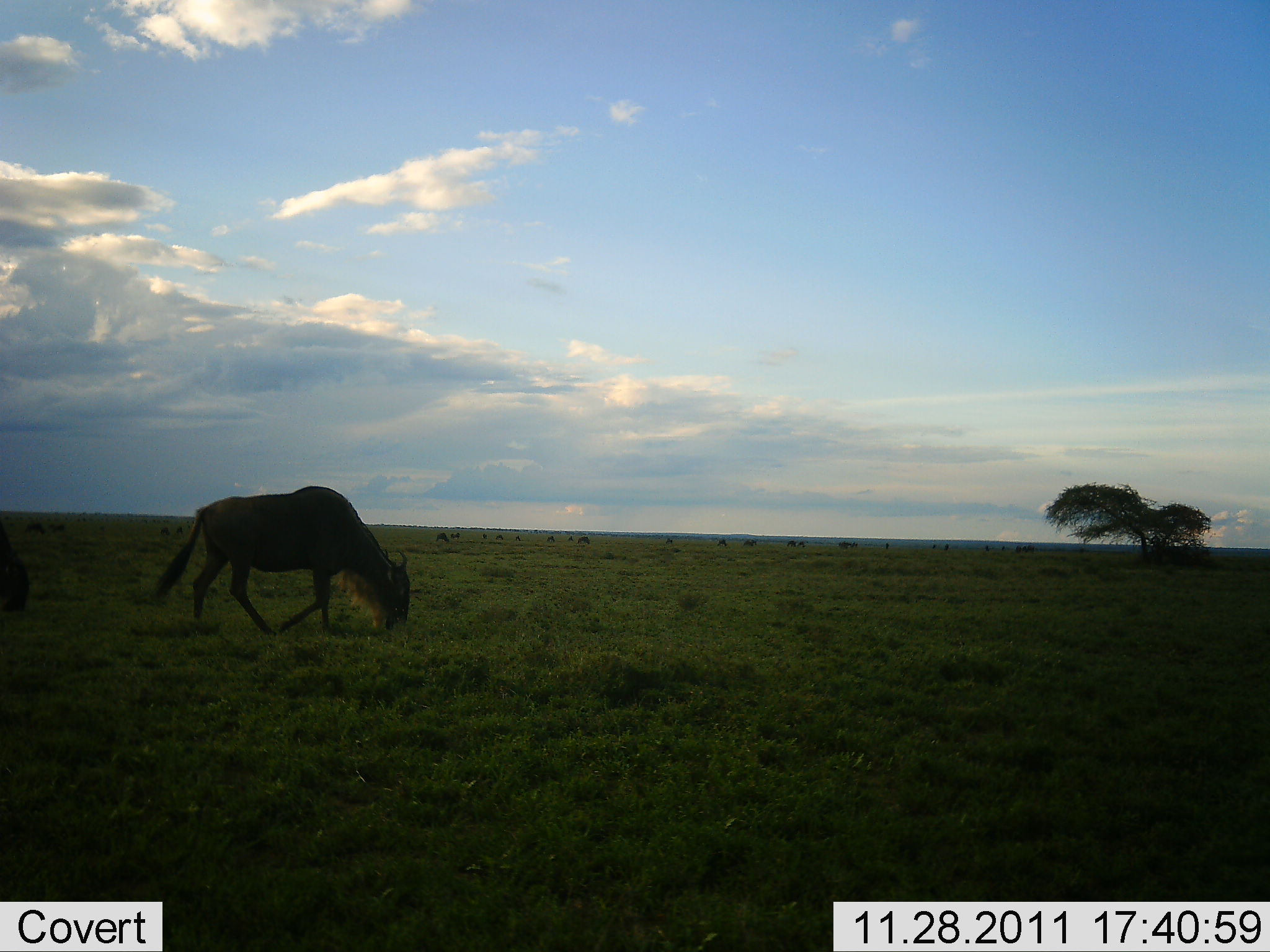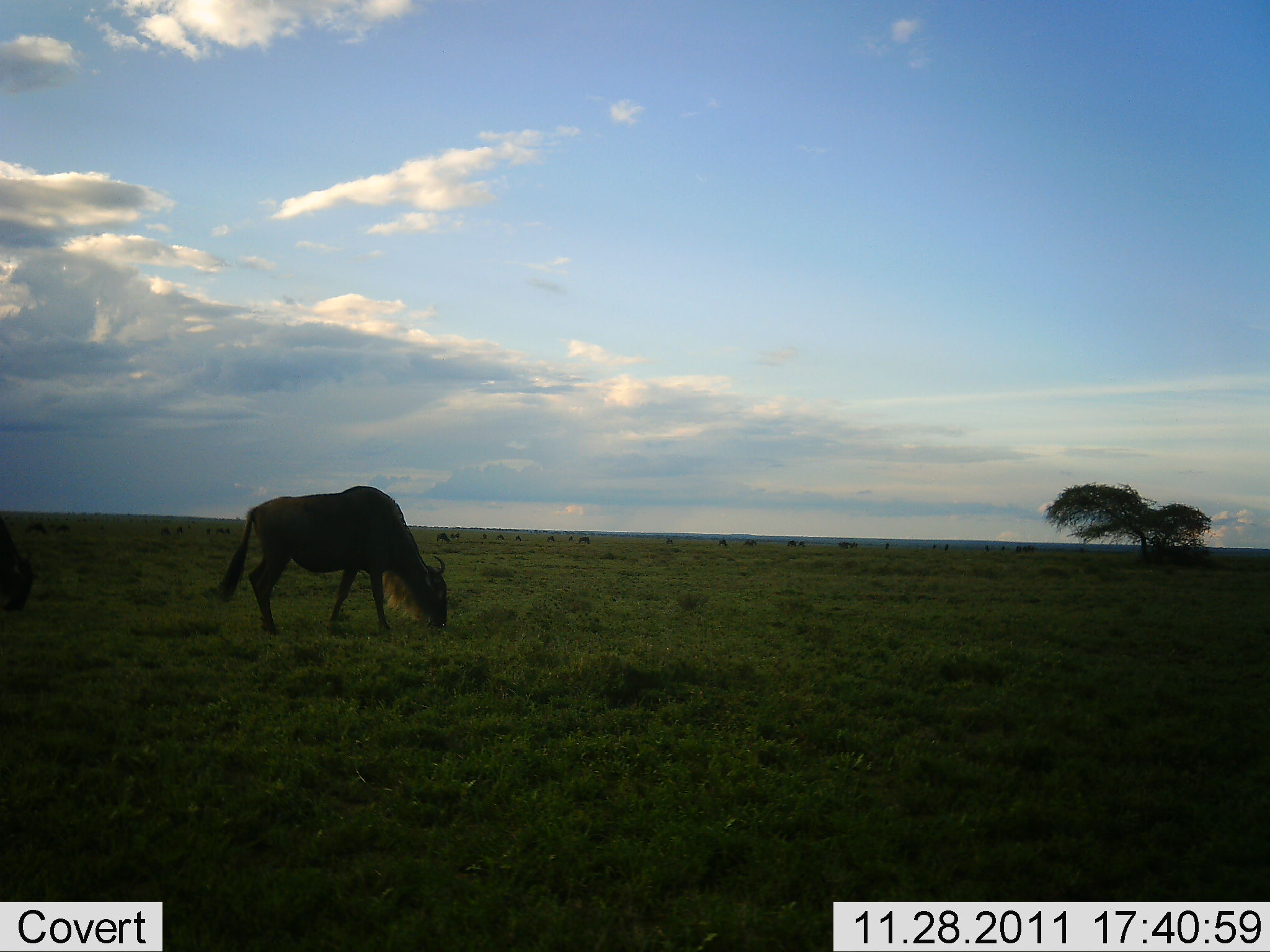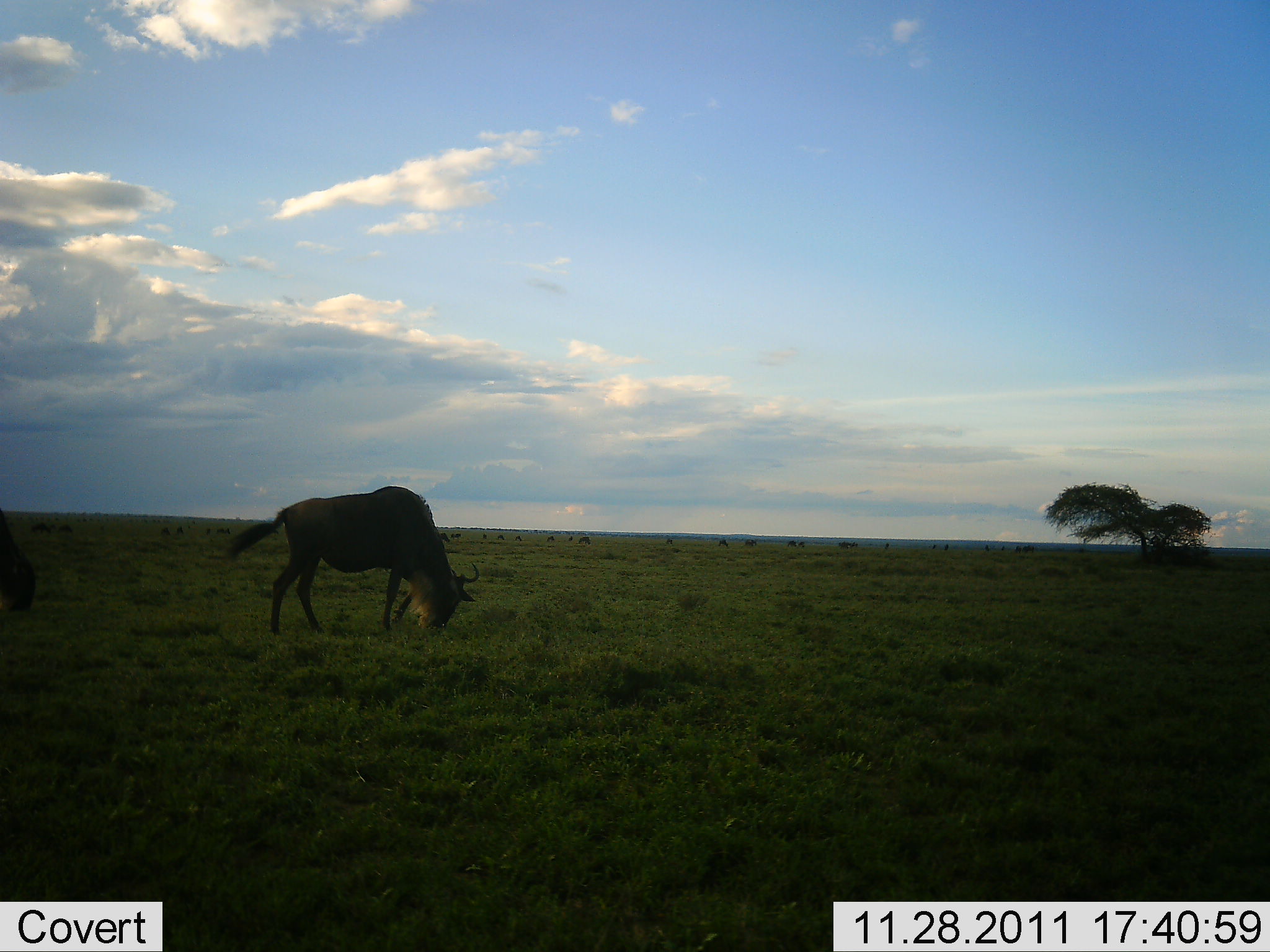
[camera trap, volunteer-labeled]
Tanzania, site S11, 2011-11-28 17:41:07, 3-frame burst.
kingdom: Animalia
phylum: Chordata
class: Mammalia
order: Artiodactyla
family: Bovidae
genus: Connochaetes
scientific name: Connochaetes taurinus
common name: blue wildebeest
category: wildebeest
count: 1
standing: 23%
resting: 0%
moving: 62%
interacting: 0%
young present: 0%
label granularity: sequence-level